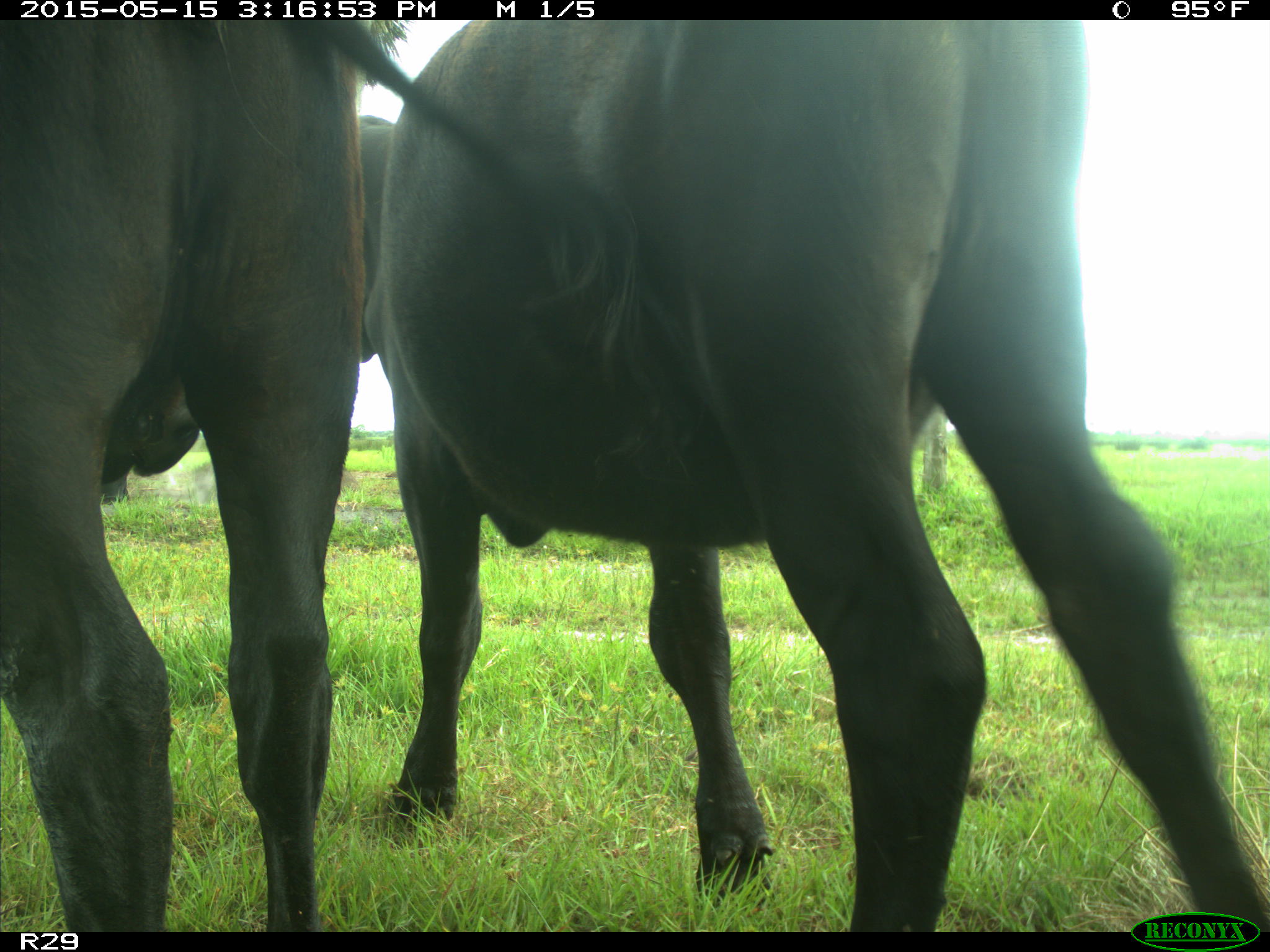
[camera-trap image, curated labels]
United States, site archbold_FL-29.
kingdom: Animalia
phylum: Chordata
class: Mammalia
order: Artiodactyla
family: Bovidae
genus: Bos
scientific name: Bos taurus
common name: domestic cow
Bos taurus (domestic cow).